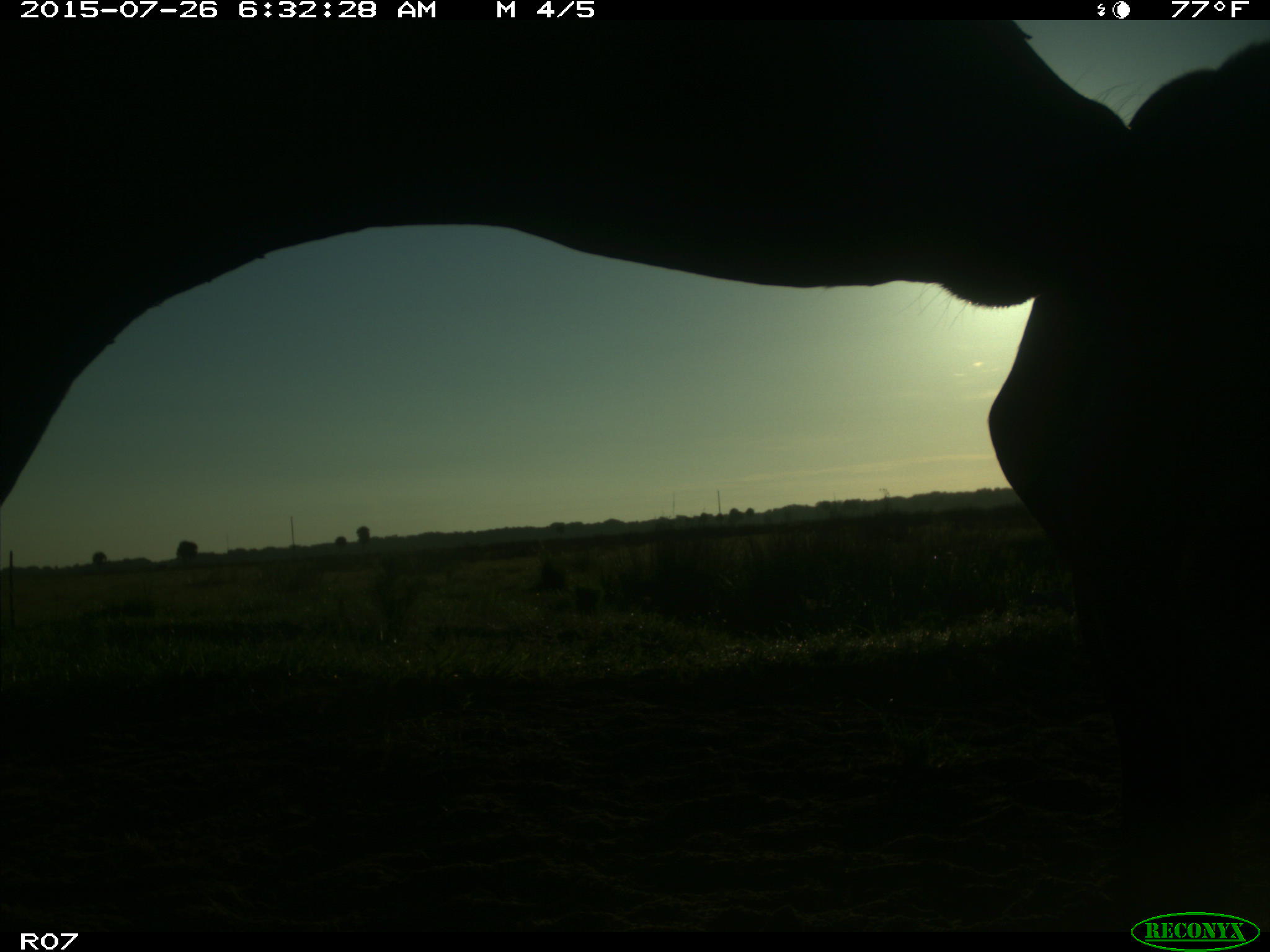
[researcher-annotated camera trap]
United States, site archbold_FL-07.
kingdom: Animalia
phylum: Chordata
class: Mammalia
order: Artiodactyla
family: Bovidae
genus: Bos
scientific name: Bos taurus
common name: domestic cow